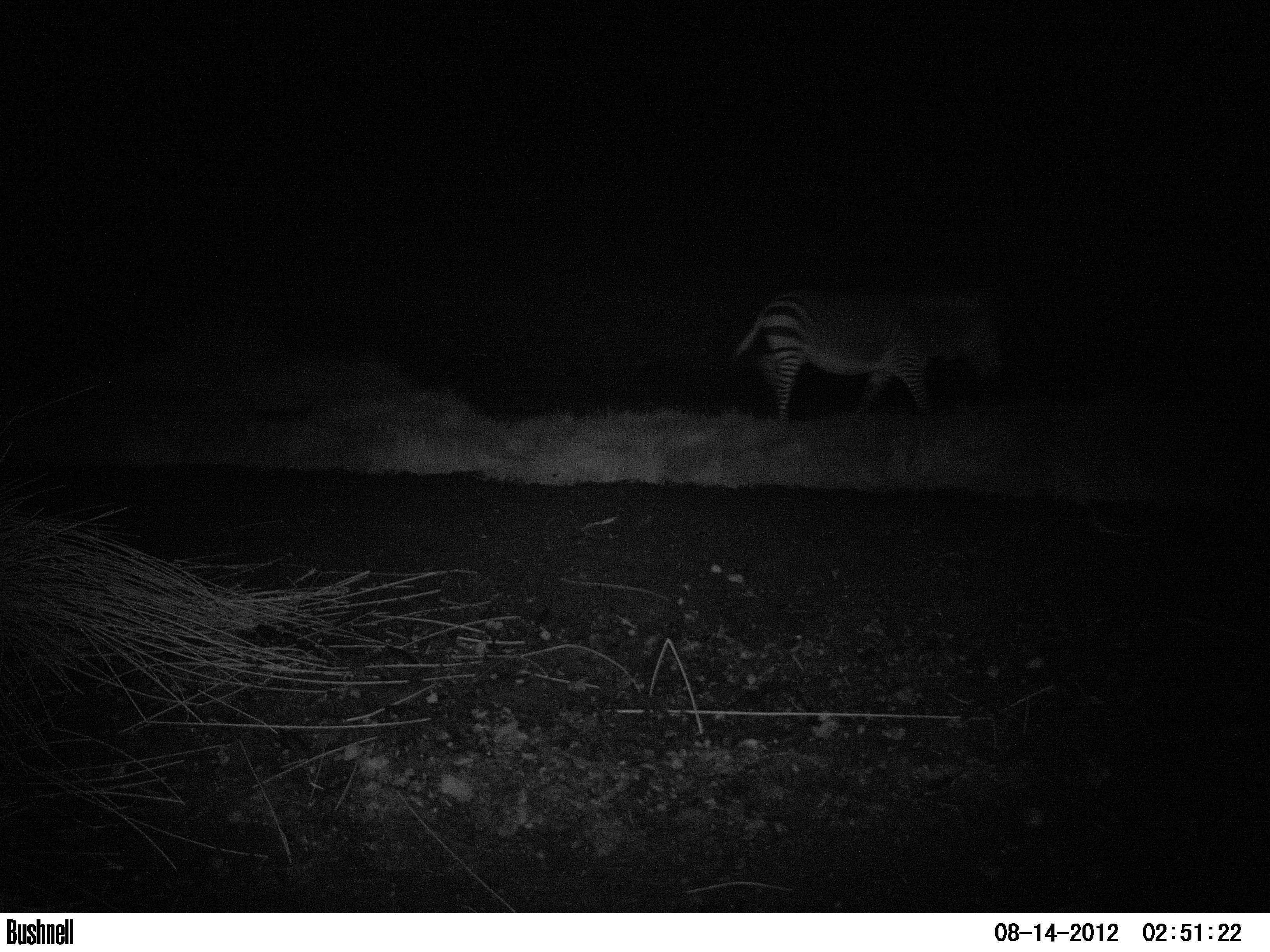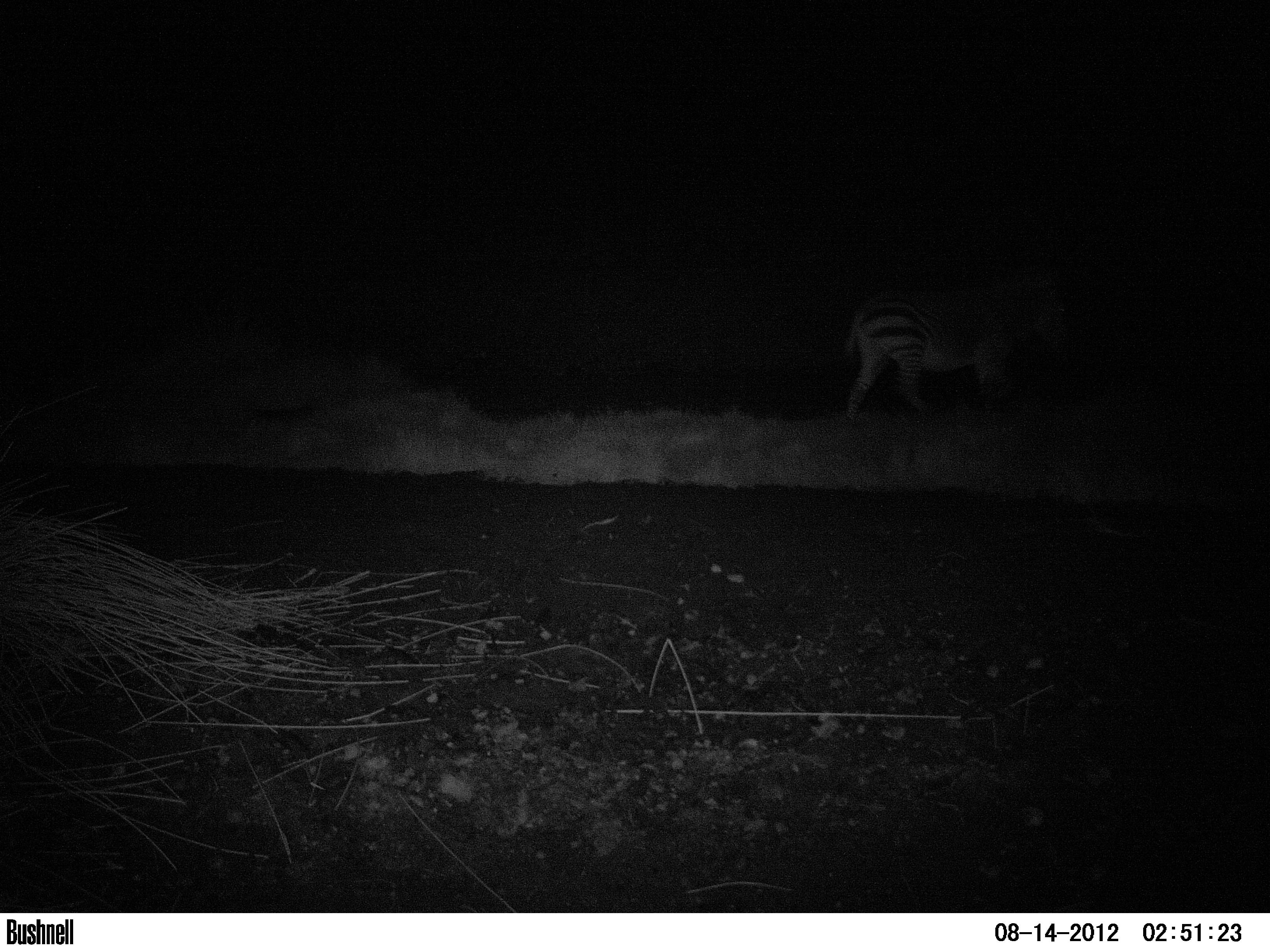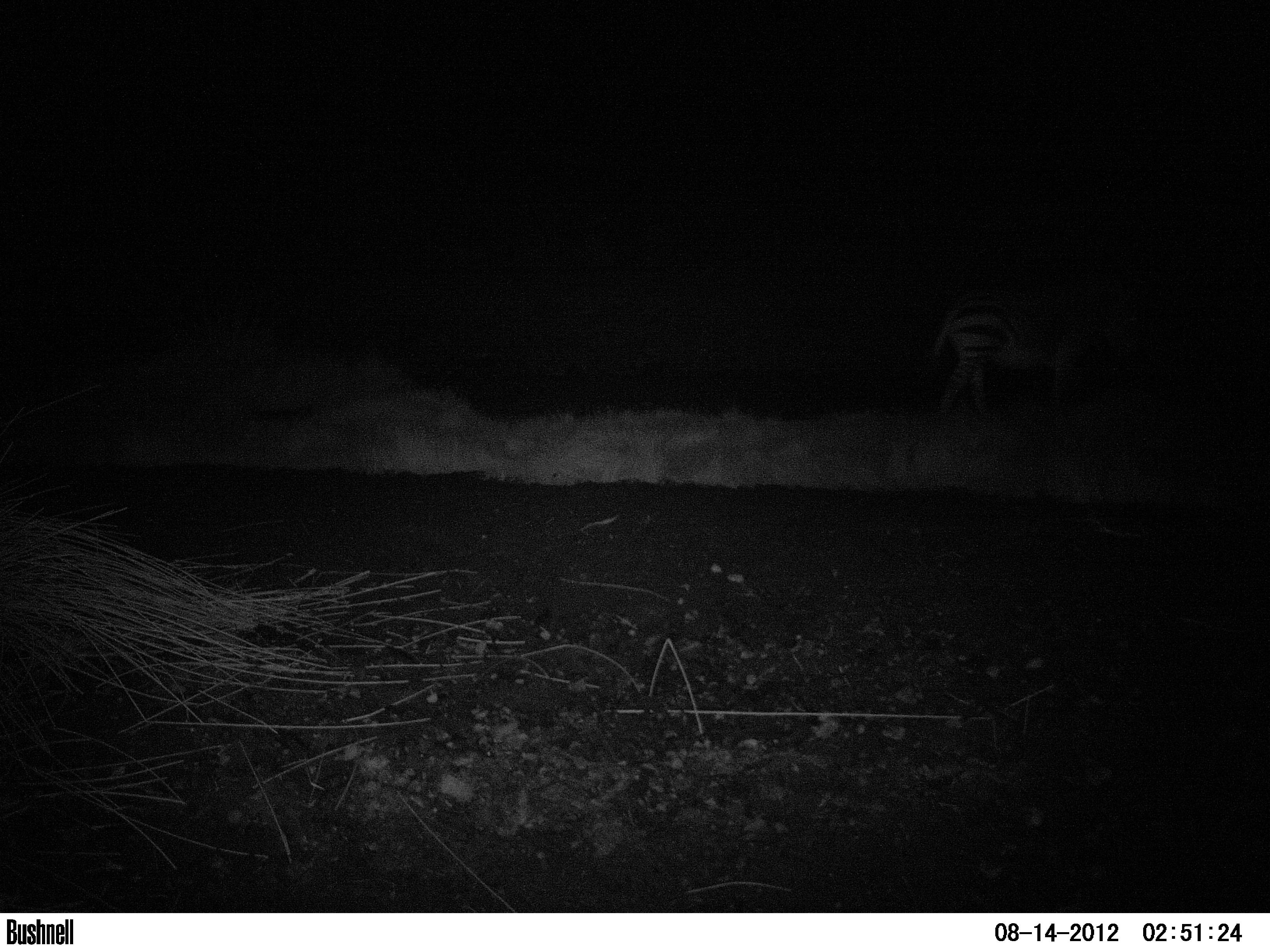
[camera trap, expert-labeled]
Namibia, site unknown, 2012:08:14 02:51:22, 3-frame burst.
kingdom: Animalia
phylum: Chordata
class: Mammalia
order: Perissodactyla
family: Equidae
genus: Equus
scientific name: Equus zebra hartmannae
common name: hartmann's mountain zebra